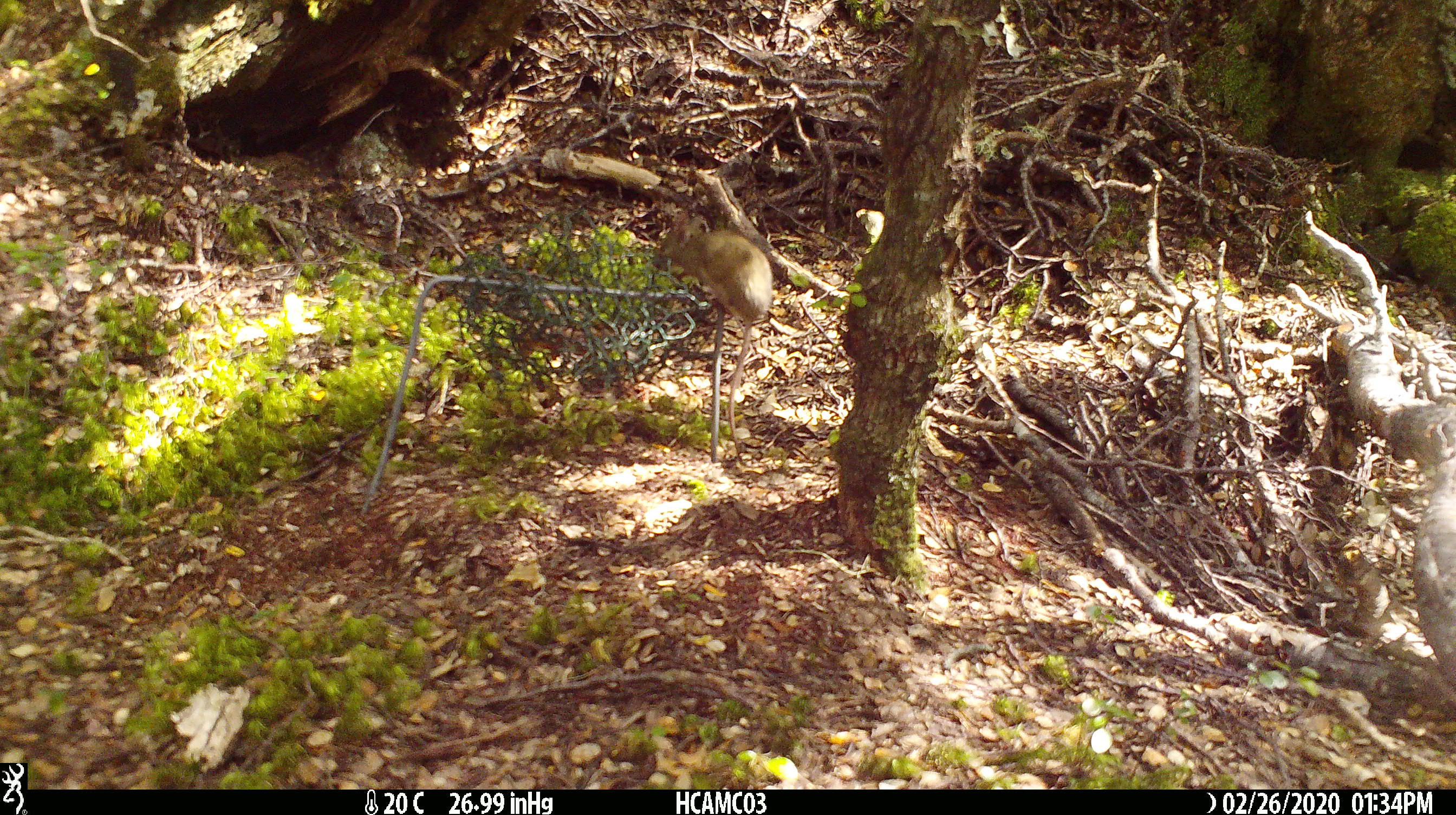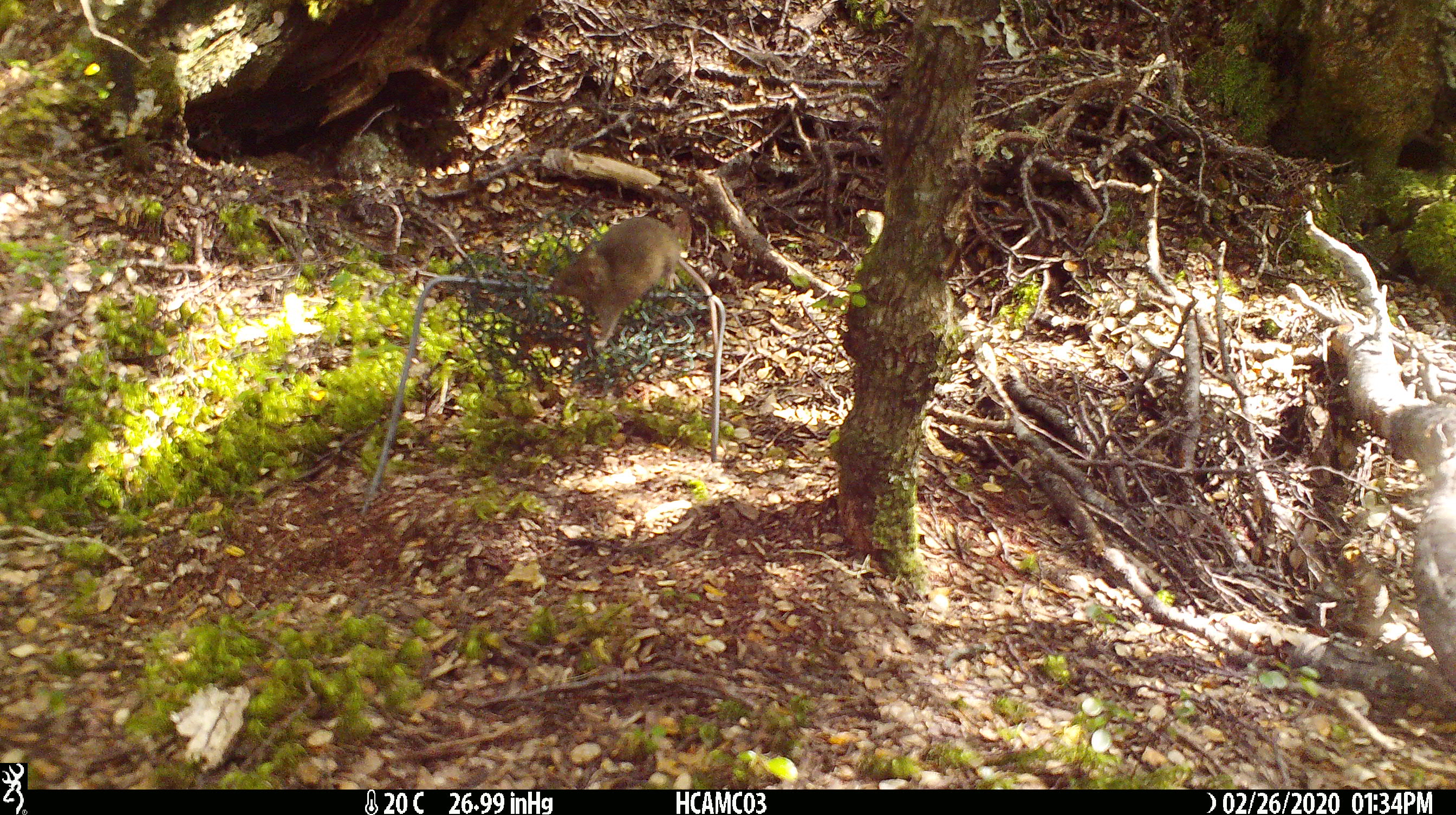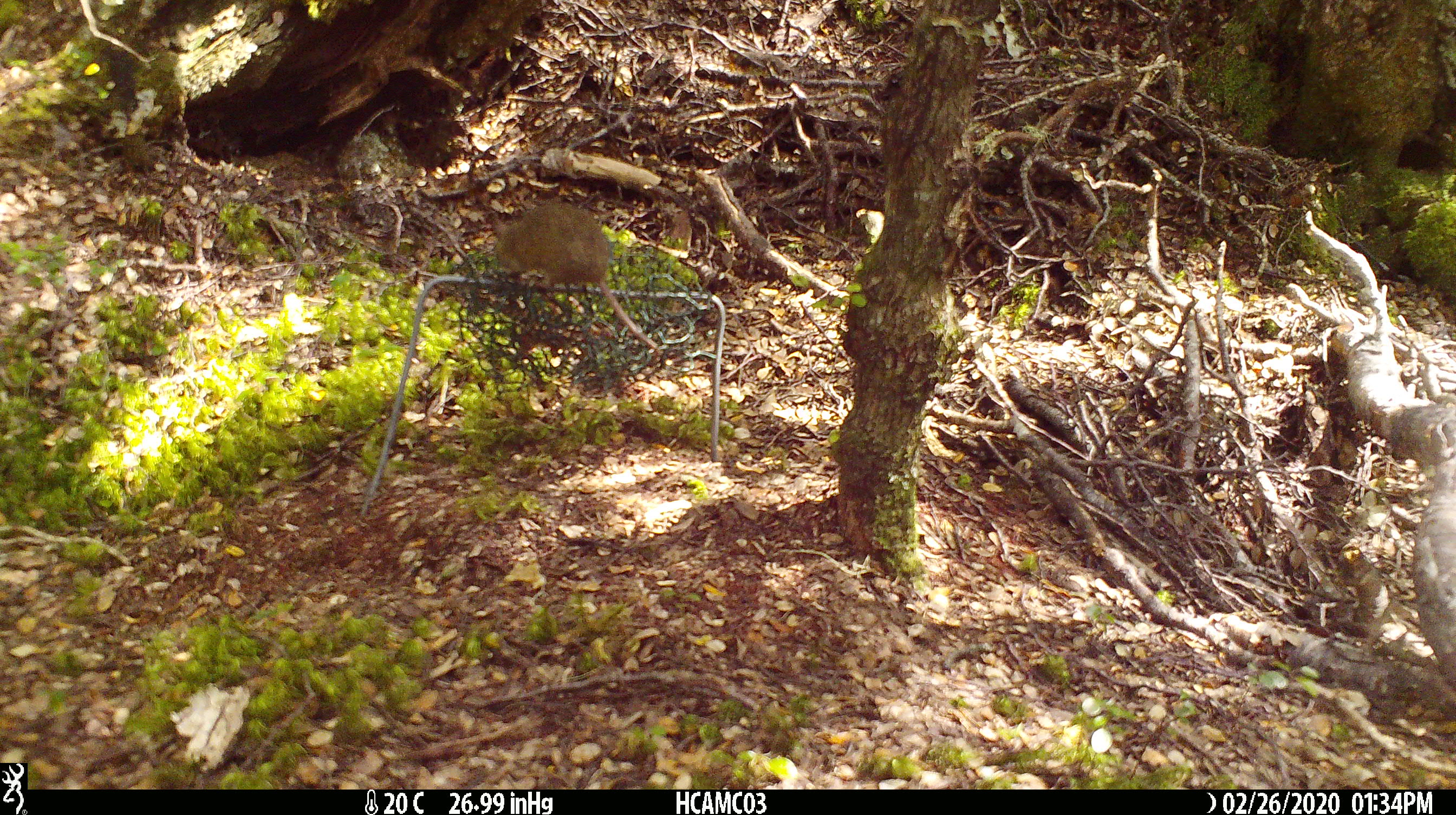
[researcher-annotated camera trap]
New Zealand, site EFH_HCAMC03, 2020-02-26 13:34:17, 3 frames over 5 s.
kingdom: Animalia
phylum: Chordata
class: Mammalia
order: Rodentia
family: Muridae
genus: Mus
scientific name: Mus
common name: mouse